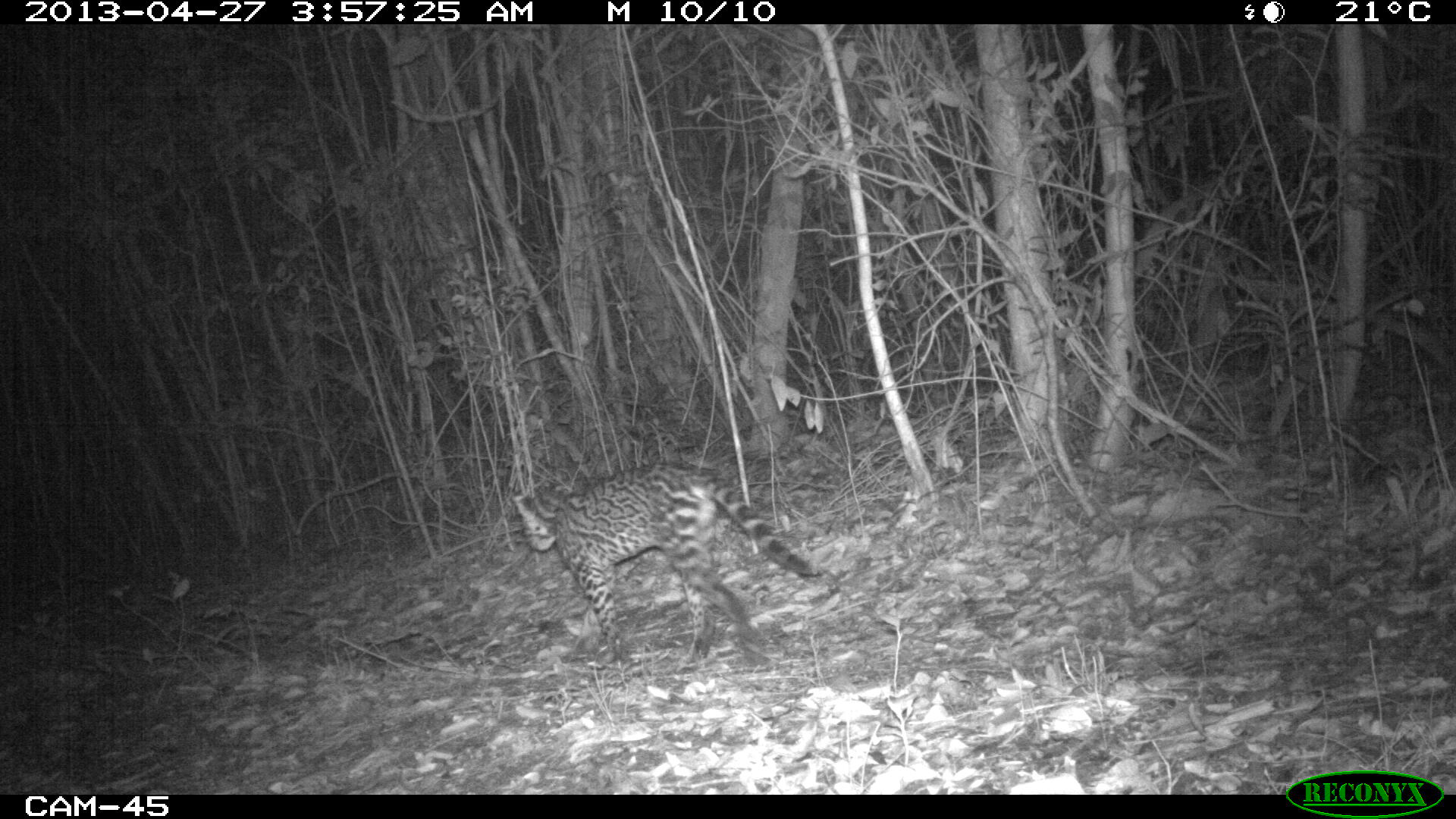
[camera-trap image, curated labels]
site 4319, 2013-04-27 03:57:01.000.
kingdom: Animalia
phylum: Chordata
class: Mammalia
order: Carnivora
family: Felidae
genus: Leopardus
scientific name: Leopardus pardalis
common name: ocelot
Leopardus pardalis (ocelot), count 1.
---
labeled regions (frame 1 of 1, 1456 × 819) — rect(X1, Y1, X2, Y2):
leopardus pardalis: rect(510, 462, 823, 673)